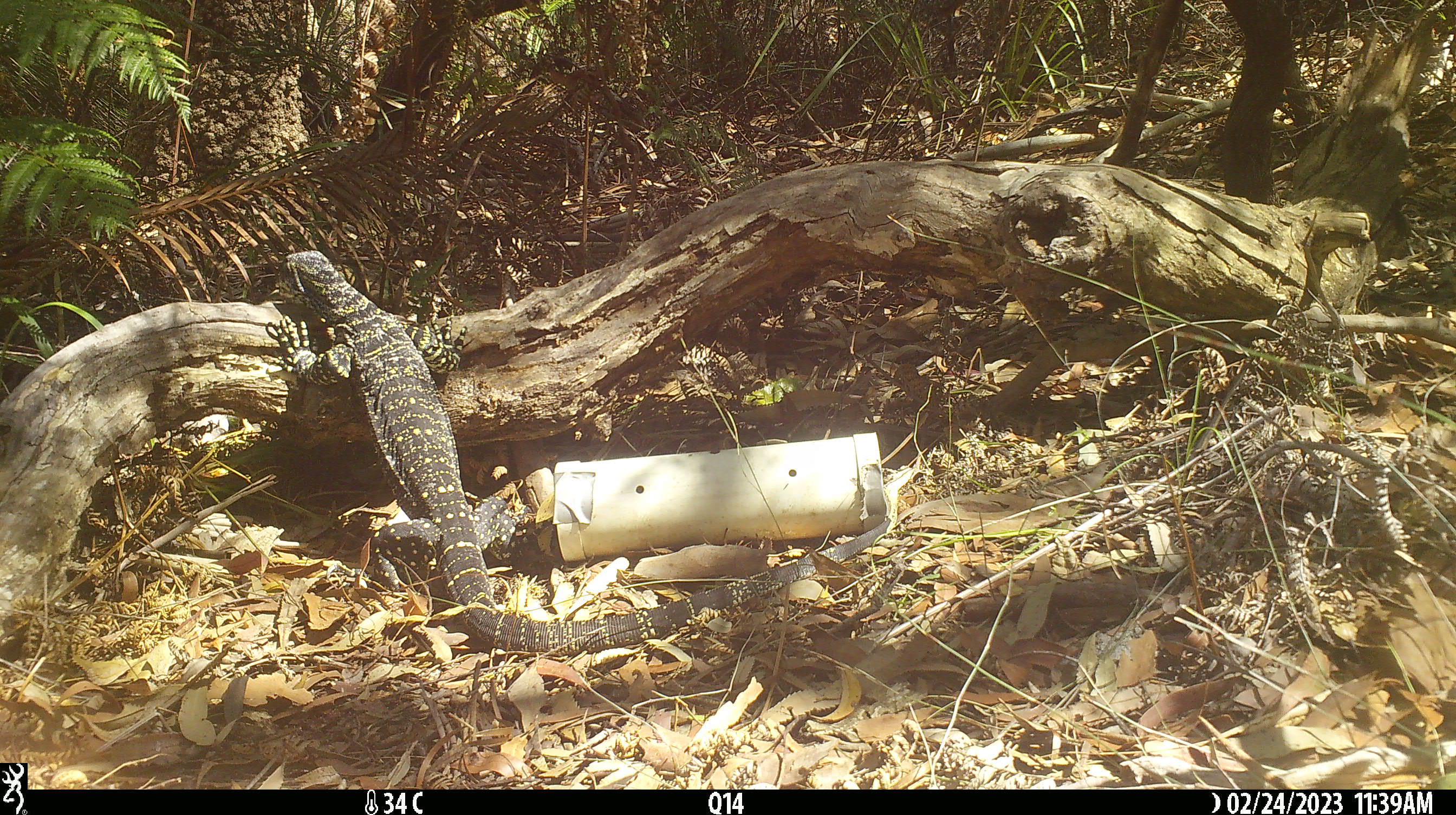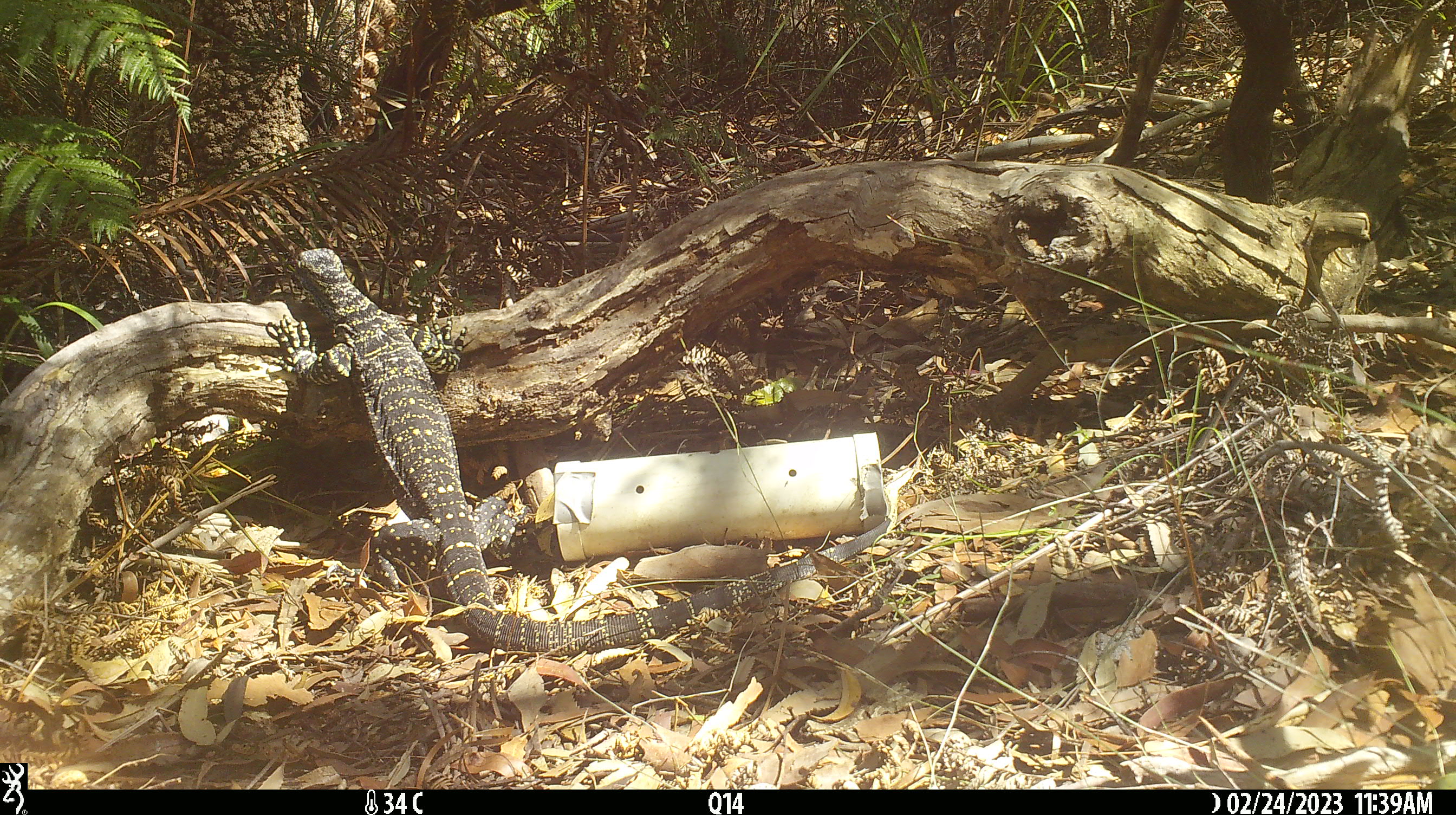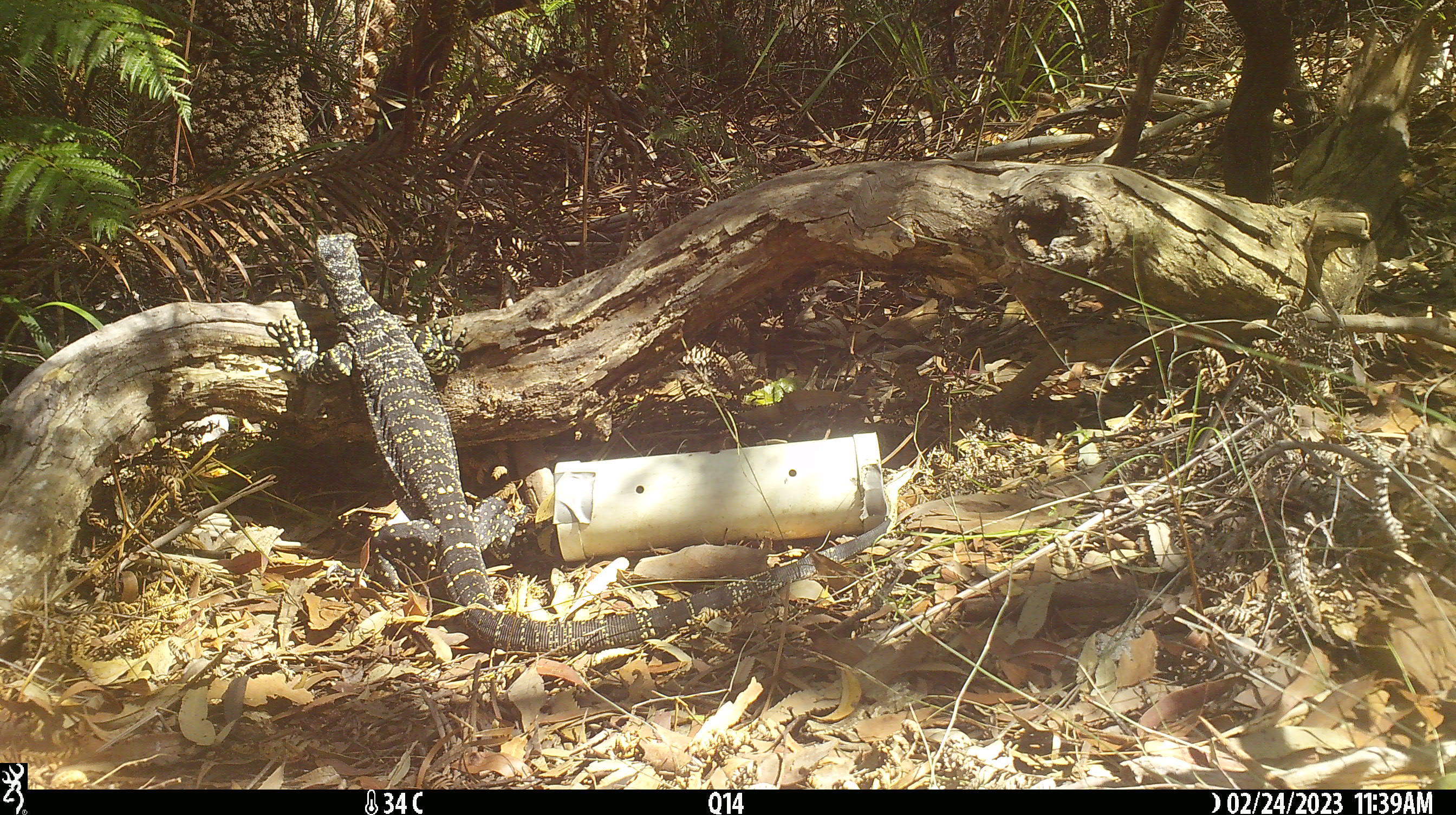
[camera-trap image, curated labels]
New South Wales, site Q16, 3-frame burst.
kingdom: Animalia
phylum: Chordata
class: Reptilia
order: Squamata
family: Varanidae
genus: Varanus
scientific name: Varanus varius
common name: lace monitor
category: goanna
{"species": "goanna (lace monitor) (Varanus varius)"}